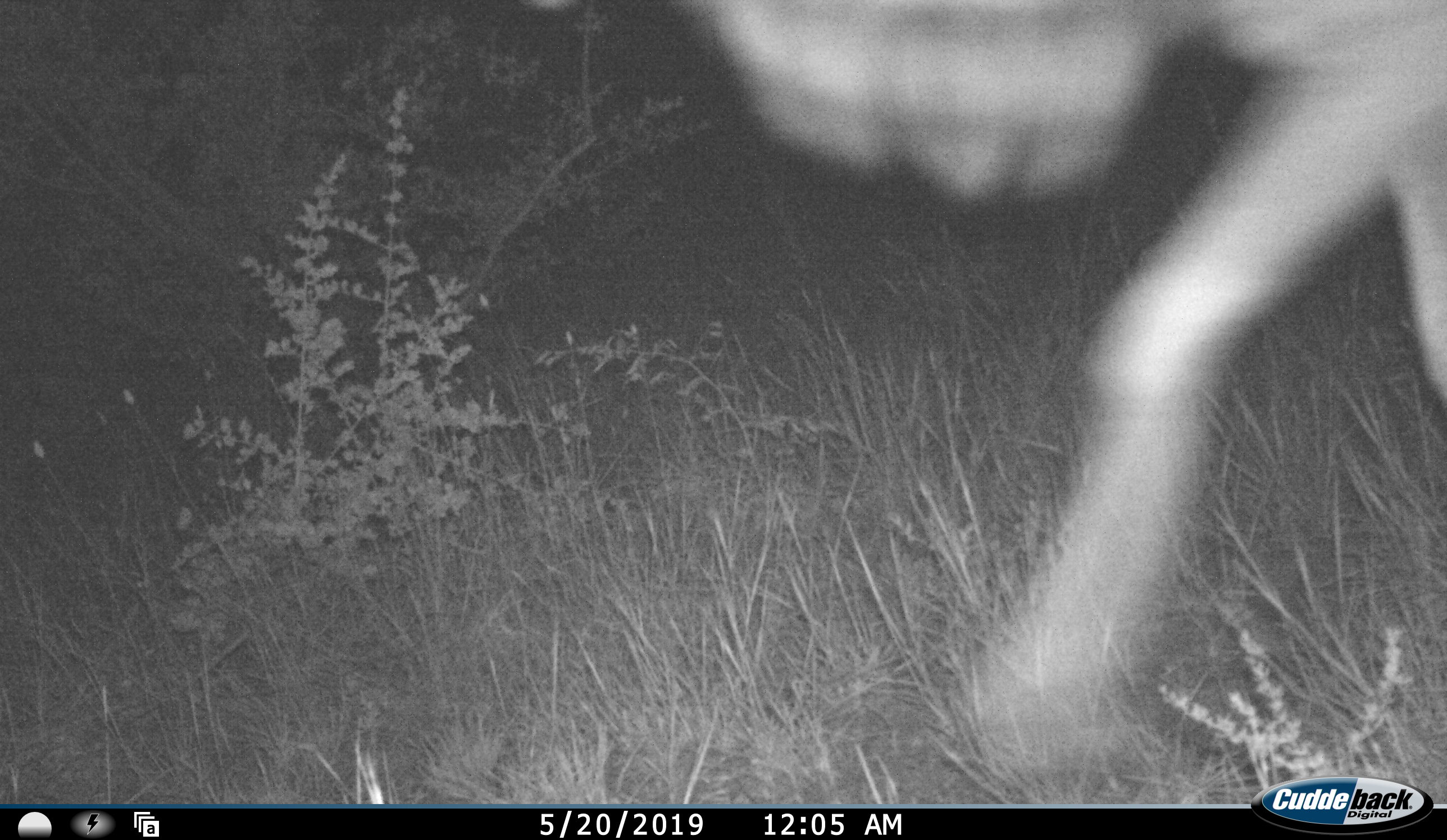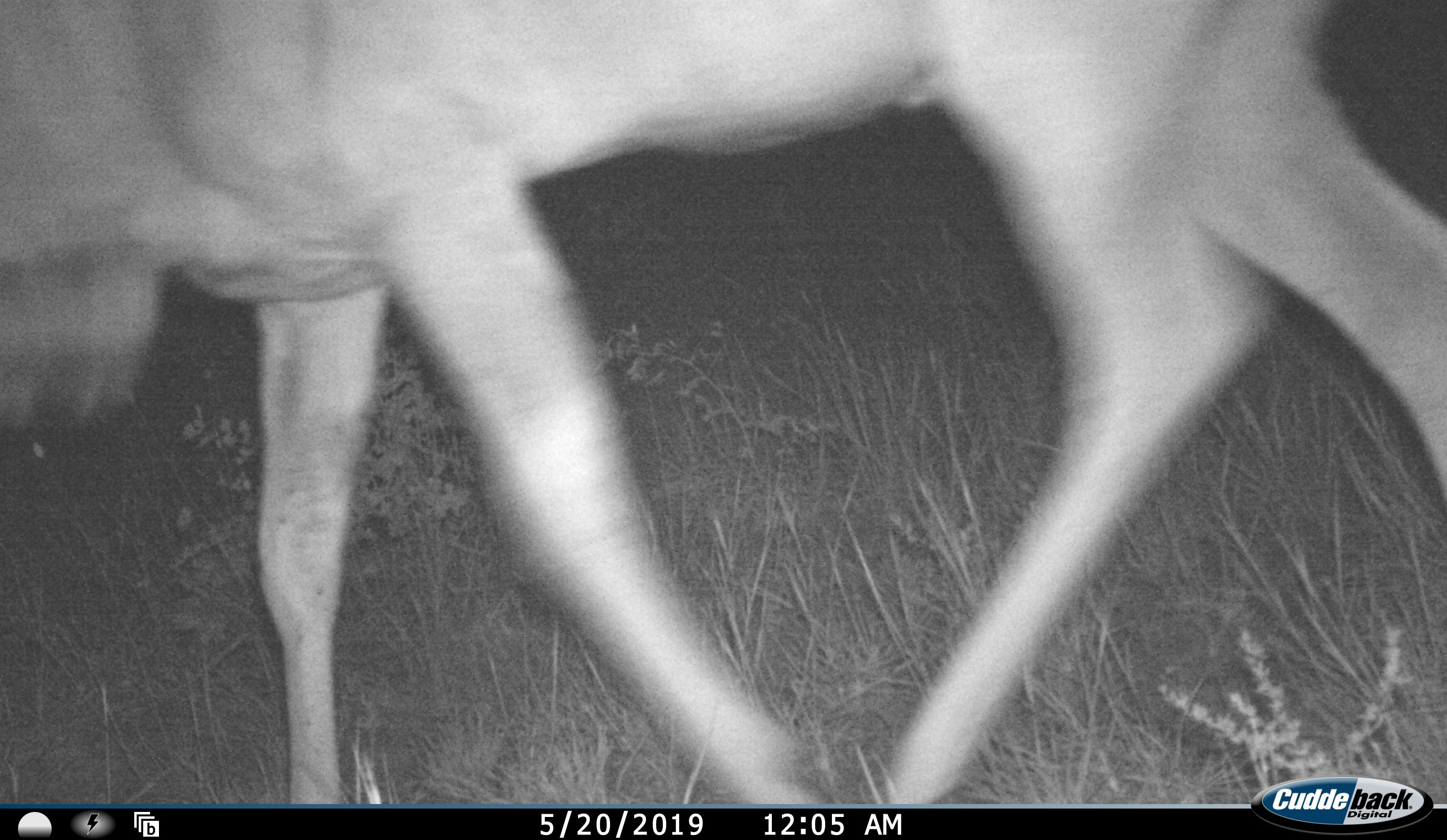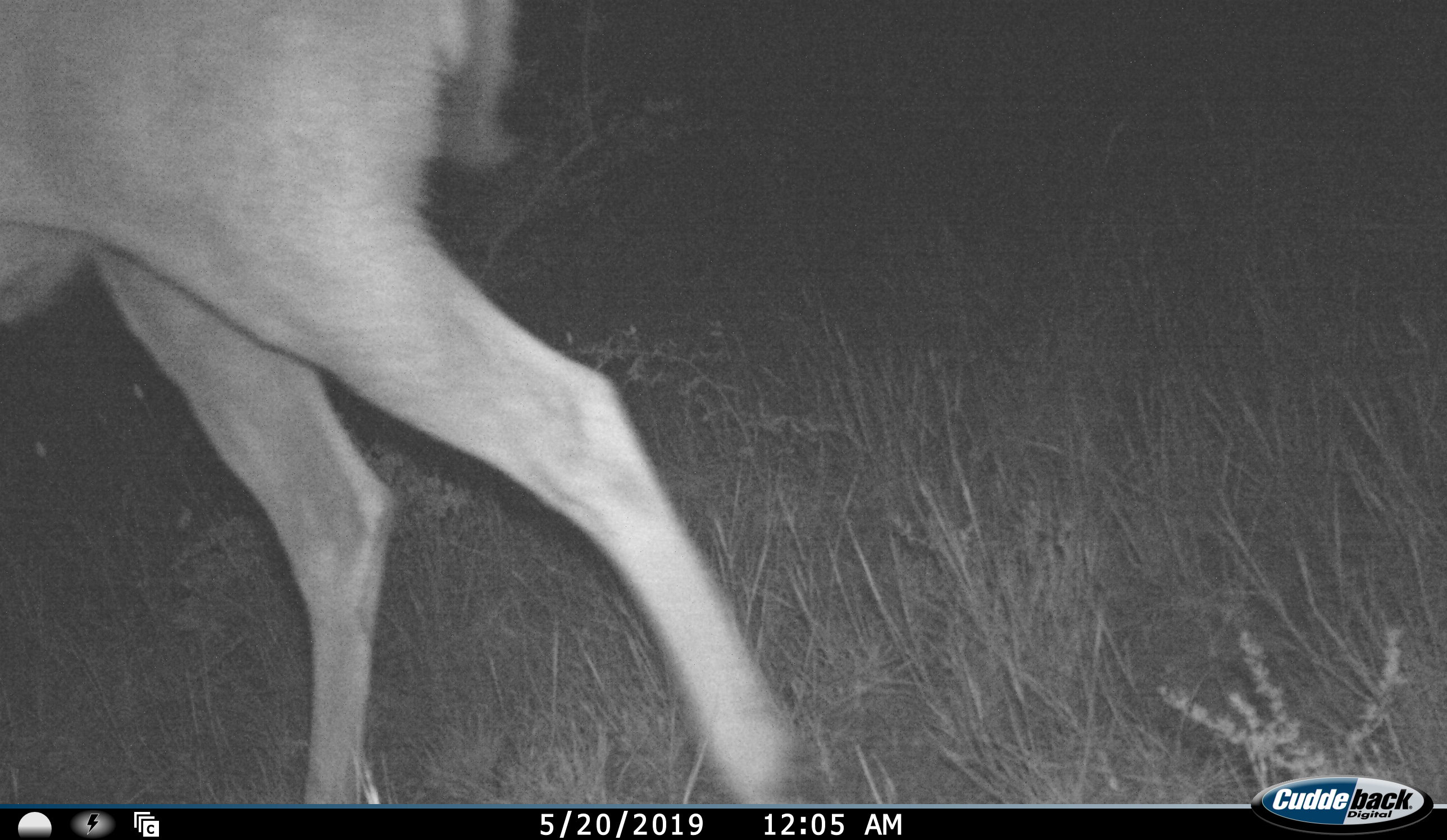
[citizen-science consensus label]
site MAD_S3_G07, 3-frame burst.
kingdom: Animalia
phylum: Chordata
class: Mammalia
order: Artiodactyla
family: Bovidae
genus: Tragelaphus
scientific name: Tragelaphus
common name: kudu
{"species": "kudu (Tragelaphus)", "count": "1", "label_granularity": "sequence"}